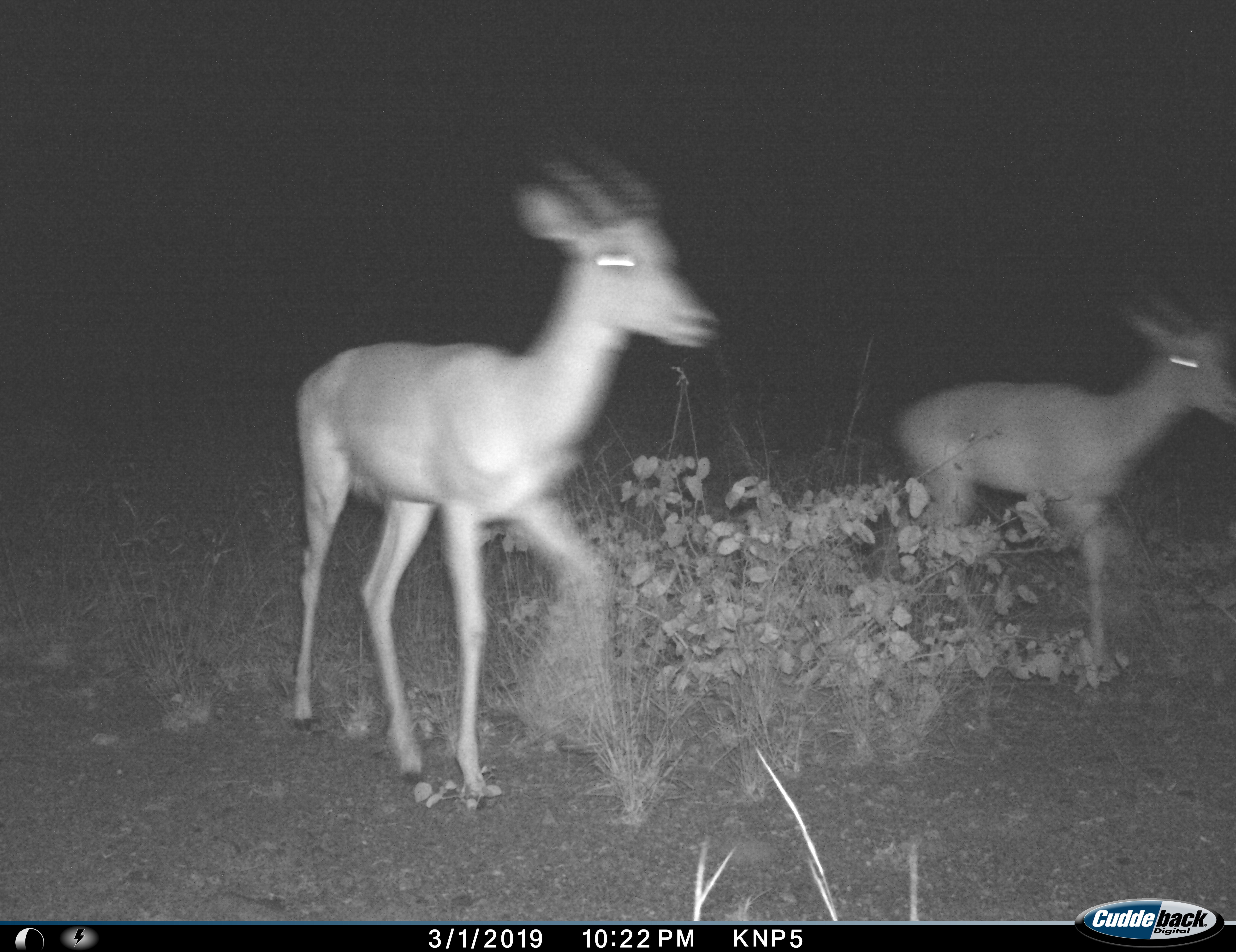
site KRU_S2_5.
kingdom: Animalia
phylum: Chordata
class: Mammalia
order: Artiodactyla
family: Bovidae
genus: Aepyceros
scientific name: Aepyceros melampus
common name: impala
Impala (Aepyceros melampus), count 2. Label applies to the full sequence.